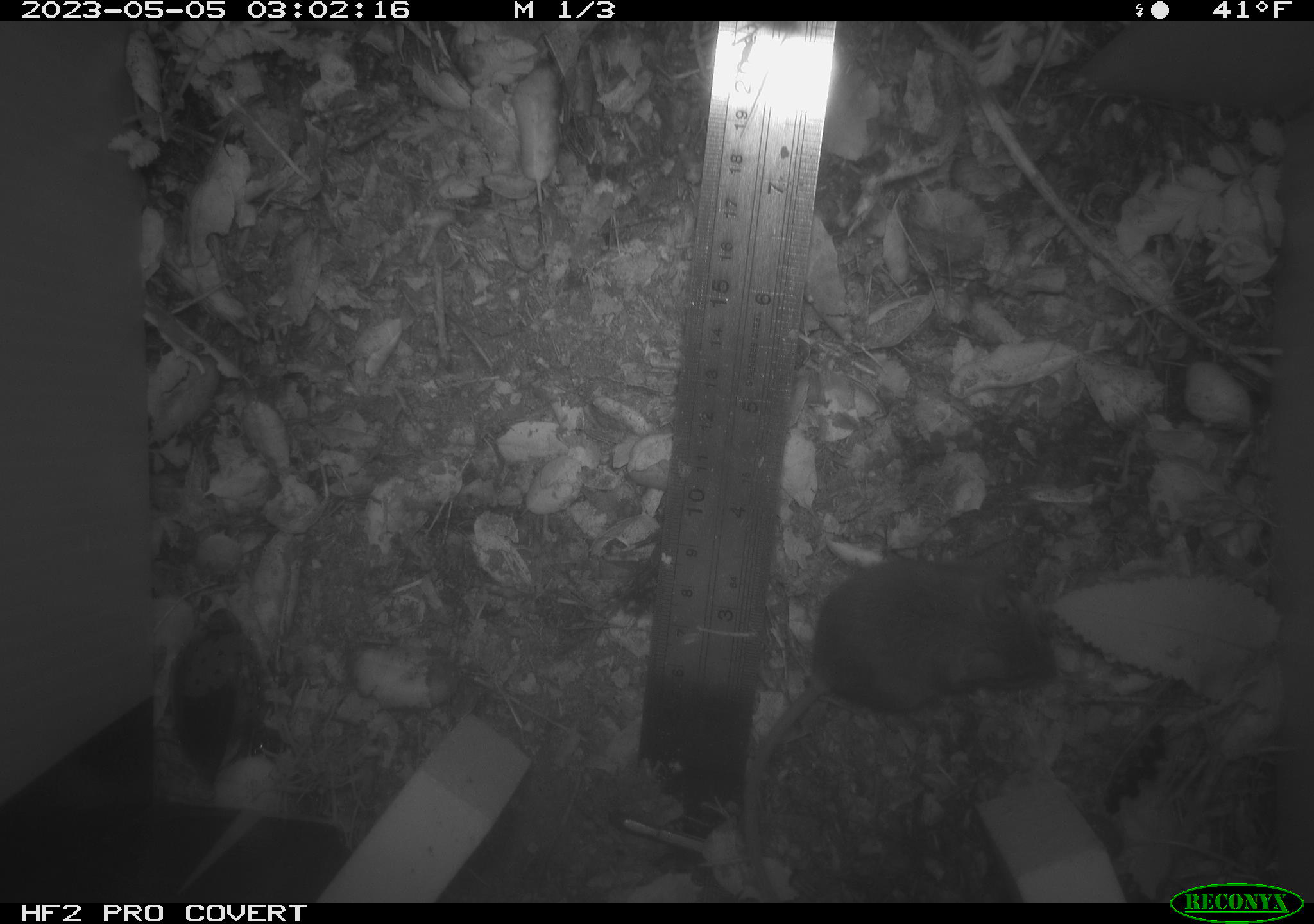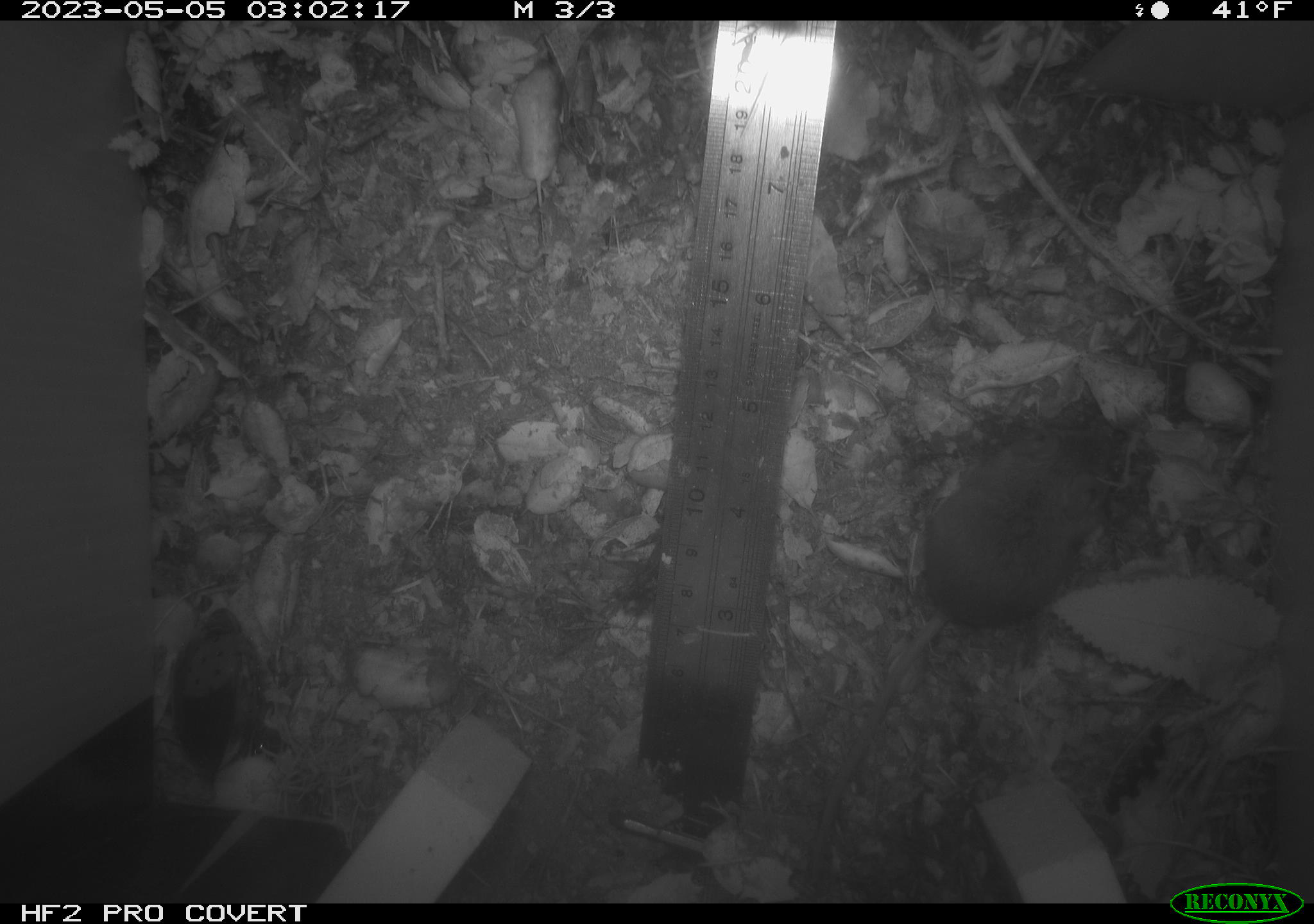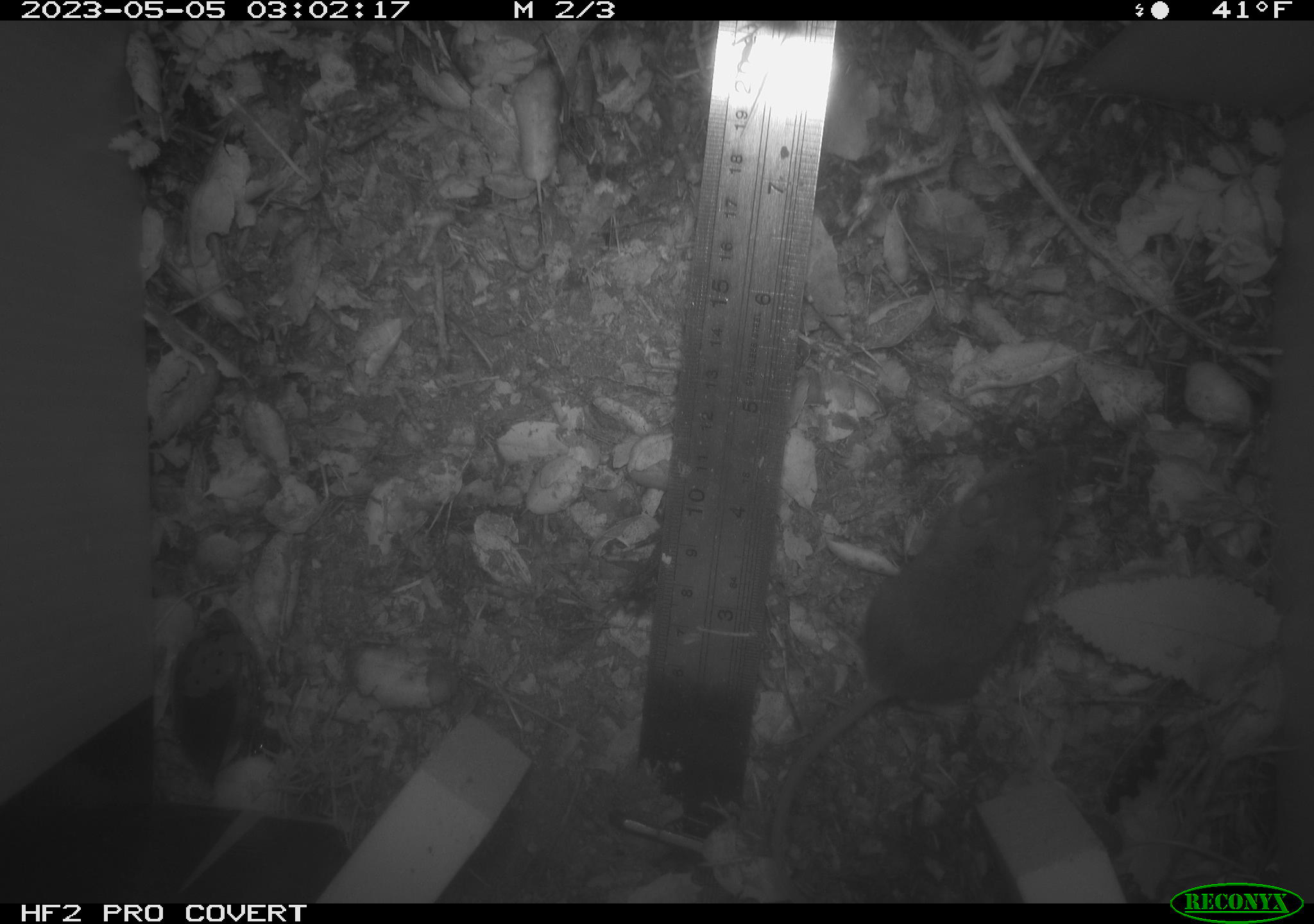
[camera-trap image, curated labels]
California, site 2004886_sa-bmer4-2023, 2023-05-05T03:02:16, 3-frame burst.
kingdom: Animalia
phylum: Chordata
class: Mammalia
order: Rodentia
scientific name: Rodentia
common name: mouse species